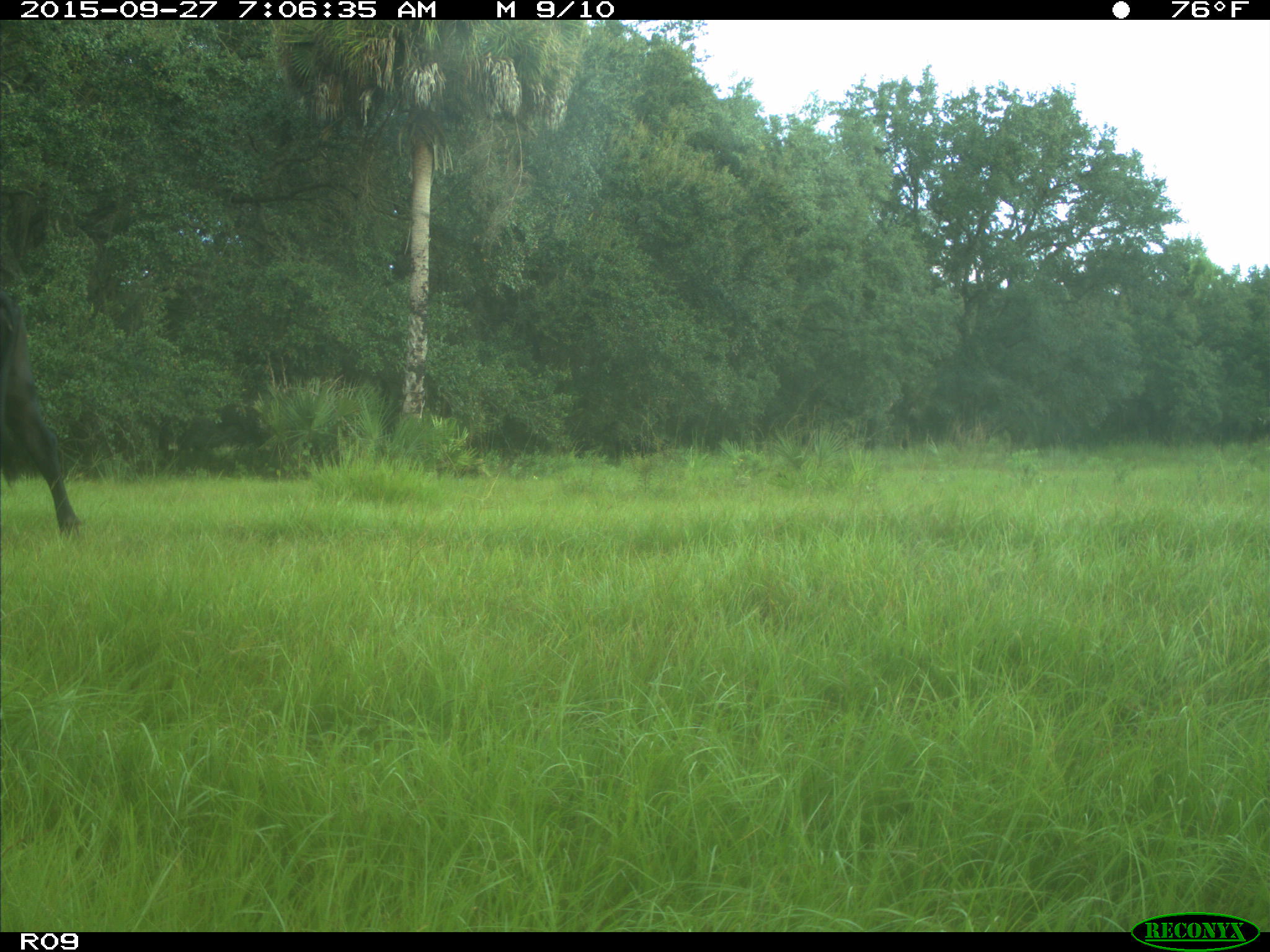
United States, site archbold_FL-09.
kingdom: Animalia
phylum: Chordata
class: Mammalia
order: Artiodactyla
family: Bovidae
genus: Bos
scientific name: Bos taurus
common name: domestic cow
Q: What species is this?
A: Bos taurus (domestic cow).